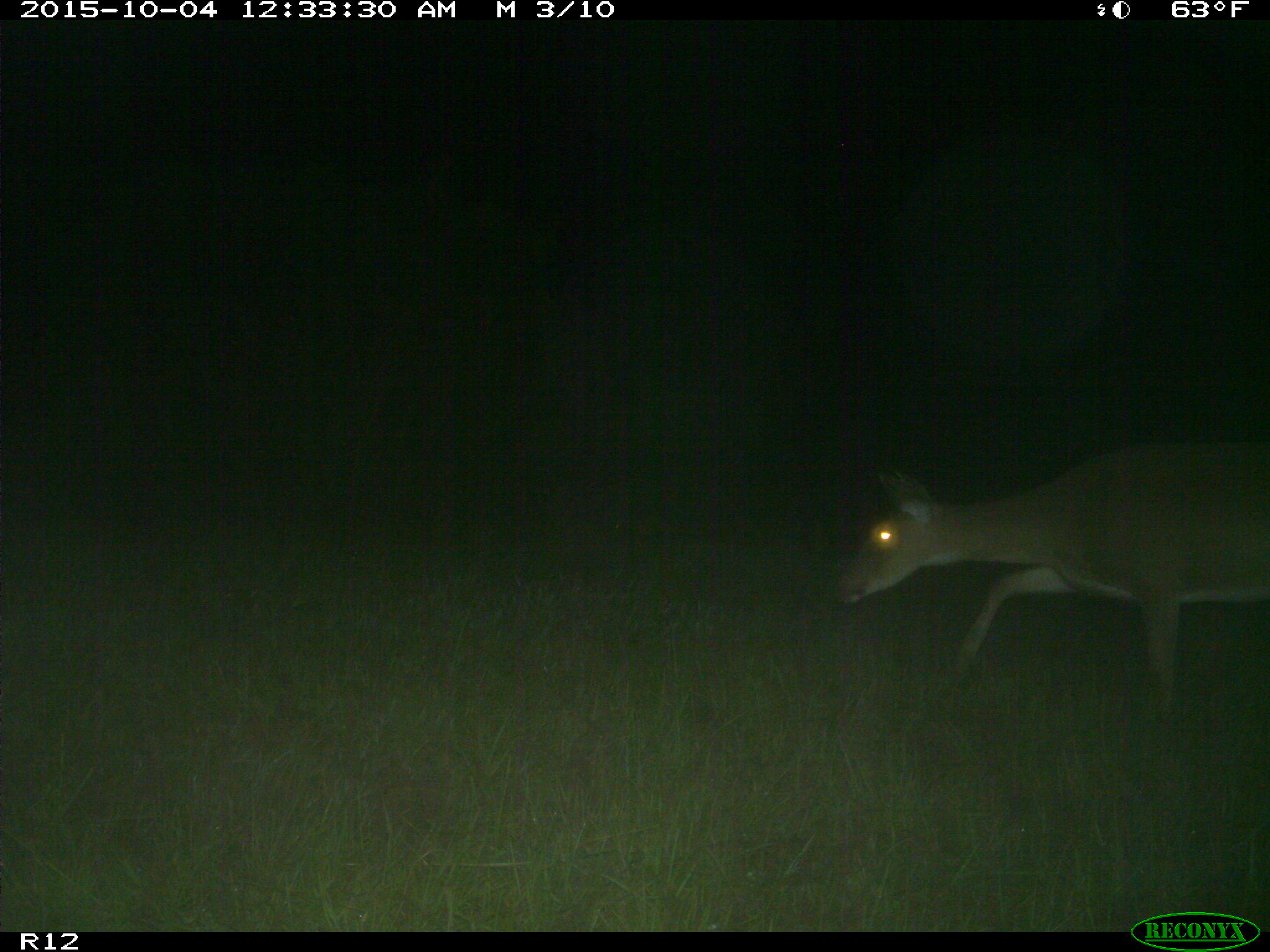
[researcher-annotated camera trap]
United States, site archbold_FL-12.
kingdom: Animalia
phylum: Chordata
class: Mammalia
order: Artiodactyla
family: Cervidae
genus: Odocoileus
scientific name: Odocoileus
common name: deer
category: unidentified deer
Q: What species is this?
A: Unidentified deer (deer) (Odocoileus).